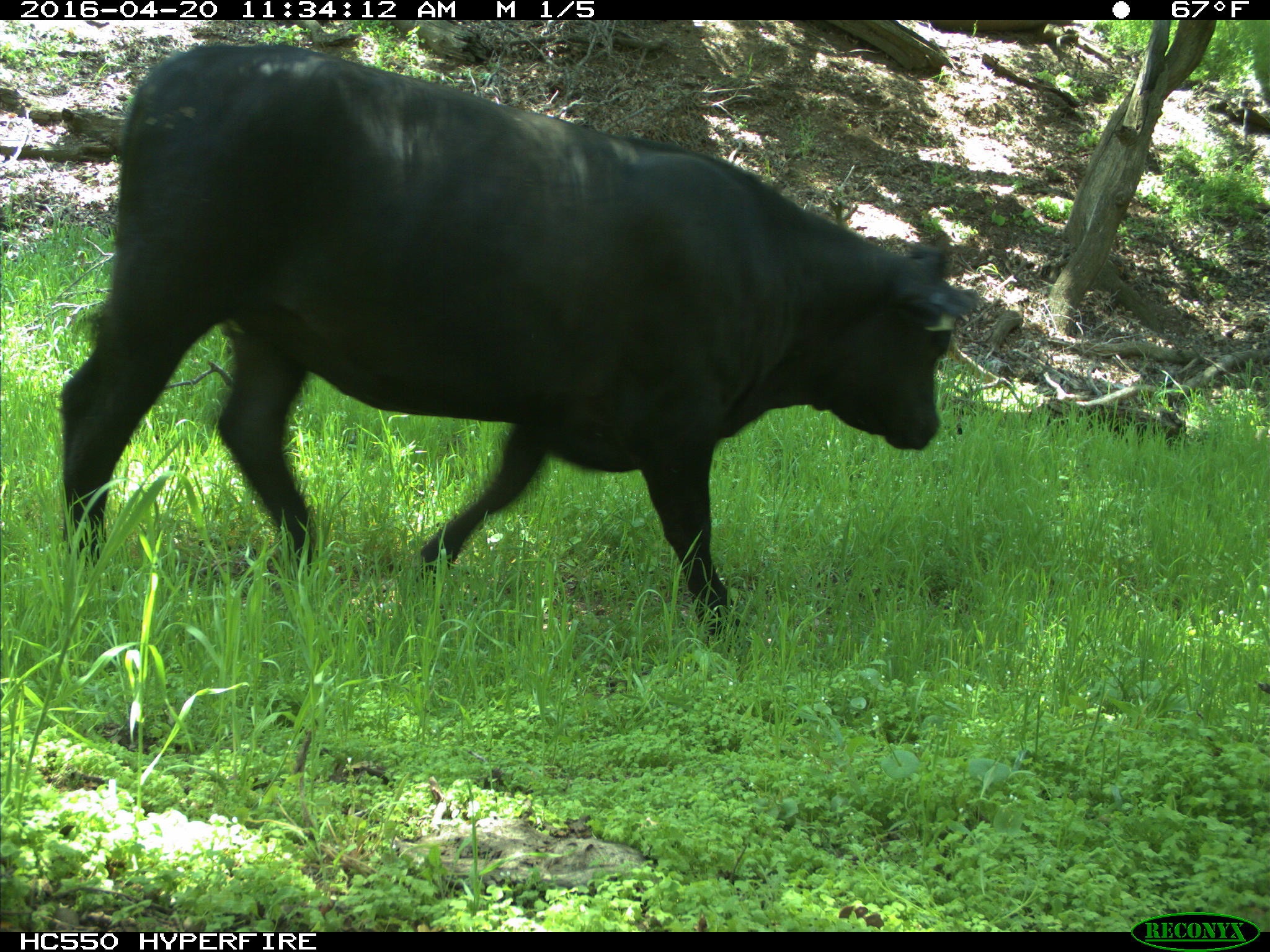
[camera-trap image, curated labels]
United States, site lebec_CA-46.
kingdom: Animalia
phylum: Chordata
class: Mammalia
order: Artiodactyla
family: Bovidae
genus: Bos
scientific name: Bos taurus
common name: domestic cow